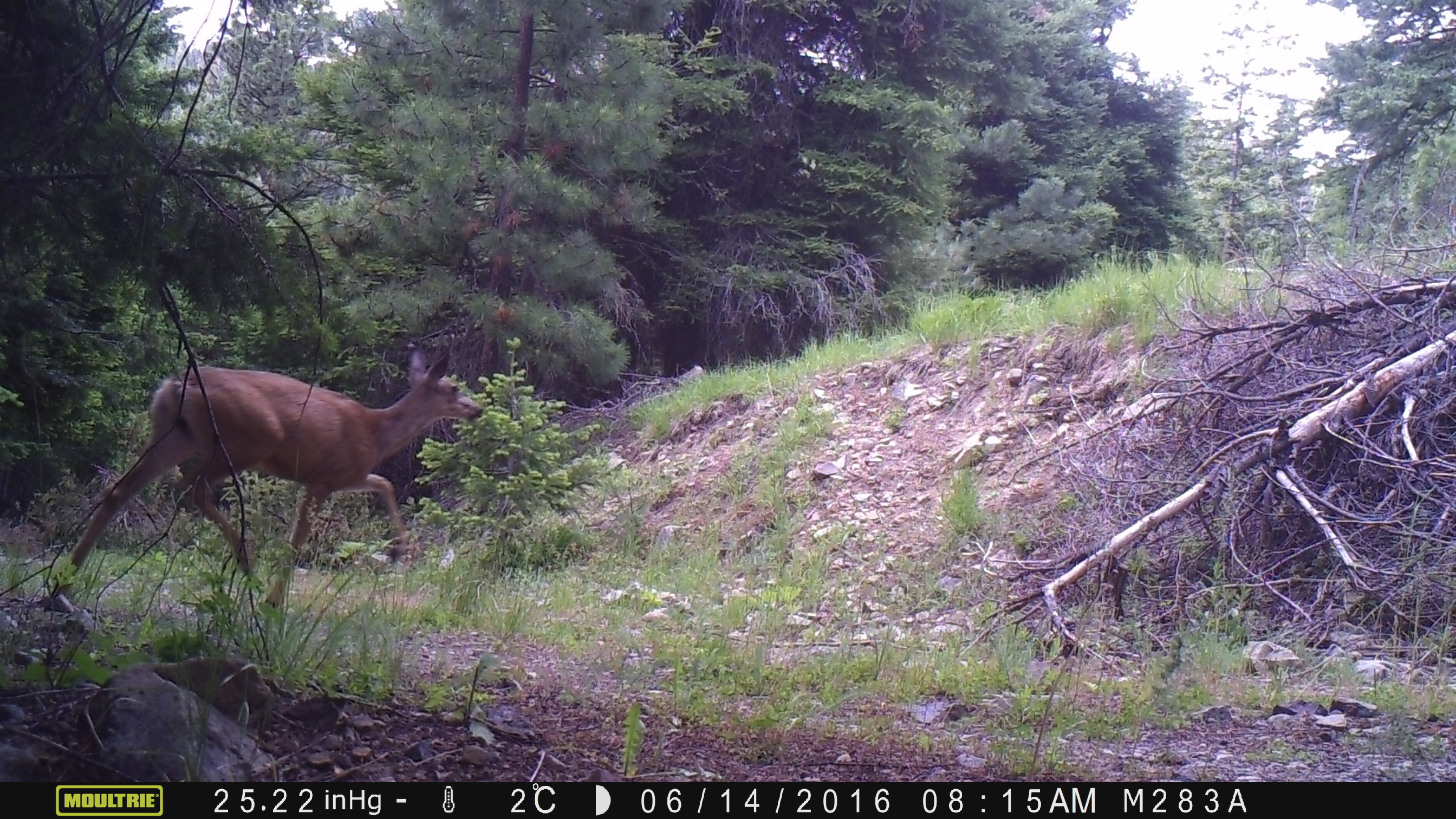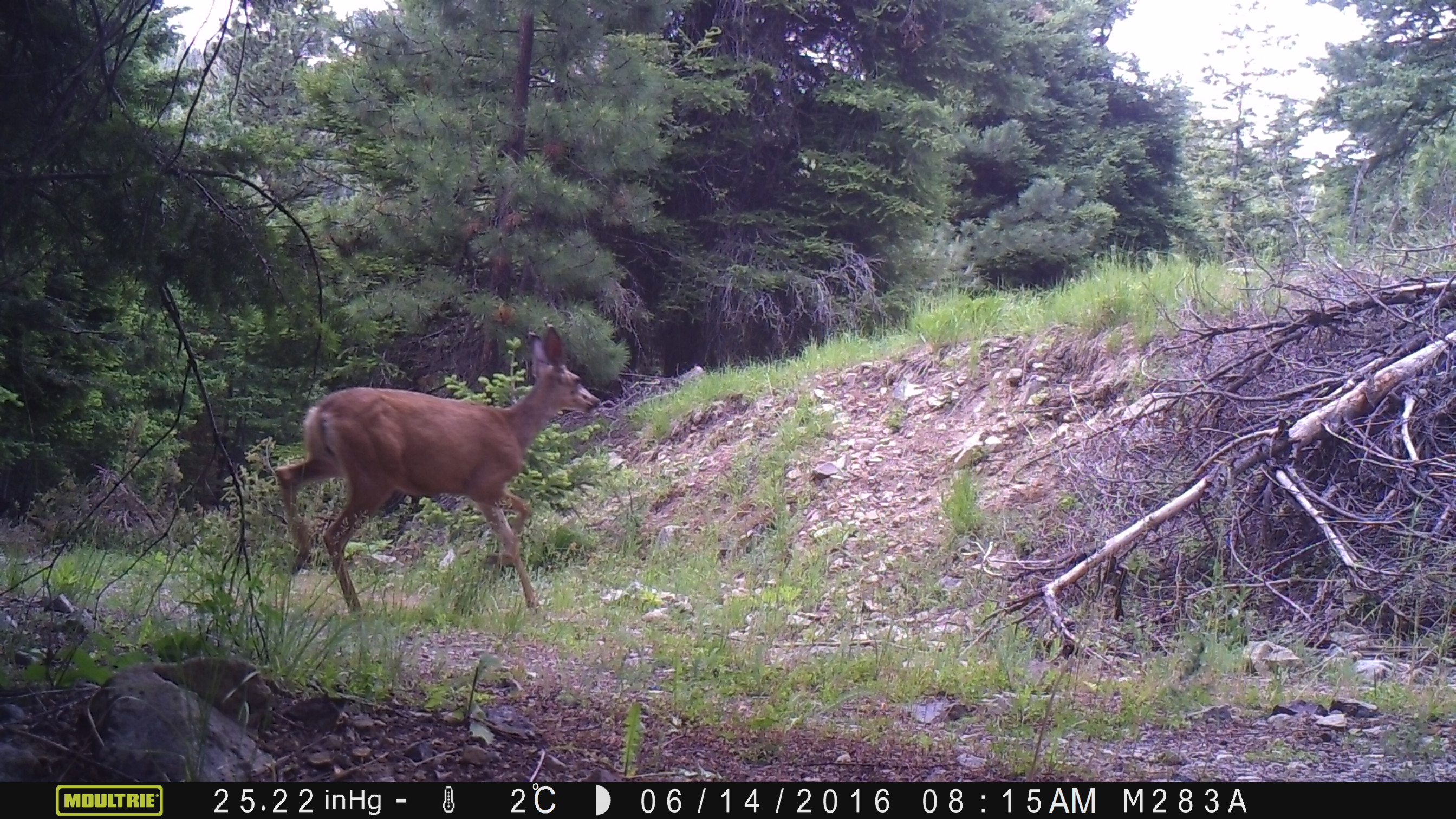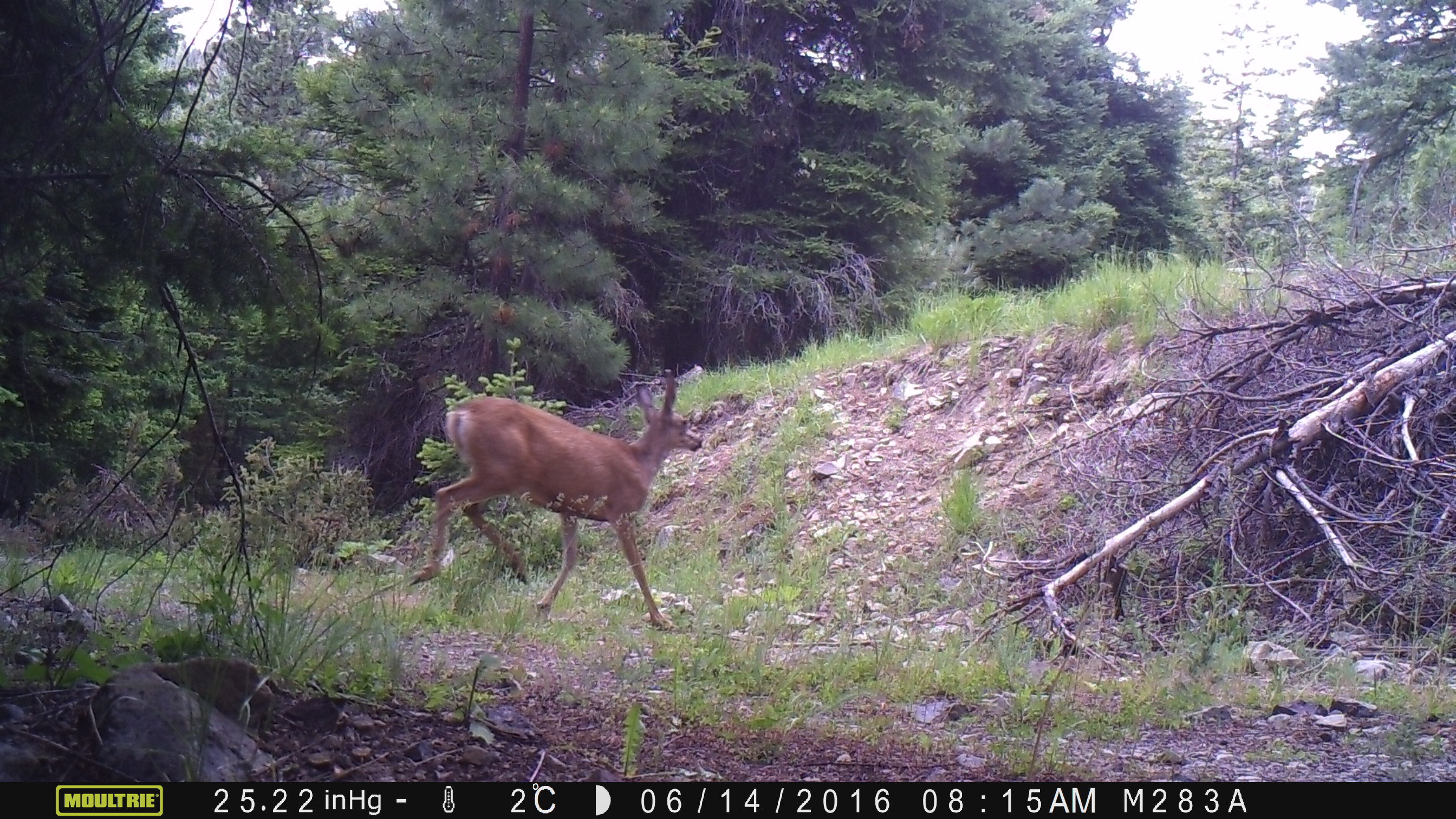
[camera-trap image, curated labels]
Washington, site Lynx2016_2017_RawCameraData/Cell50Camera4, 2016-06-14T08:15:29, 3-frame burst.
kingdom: Animalia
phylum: Chordata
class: Mammalia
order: Artiodactyla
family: Cervidae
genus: Odocoileus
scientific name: Odocoileus hemionus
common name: mule deer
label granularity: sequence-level